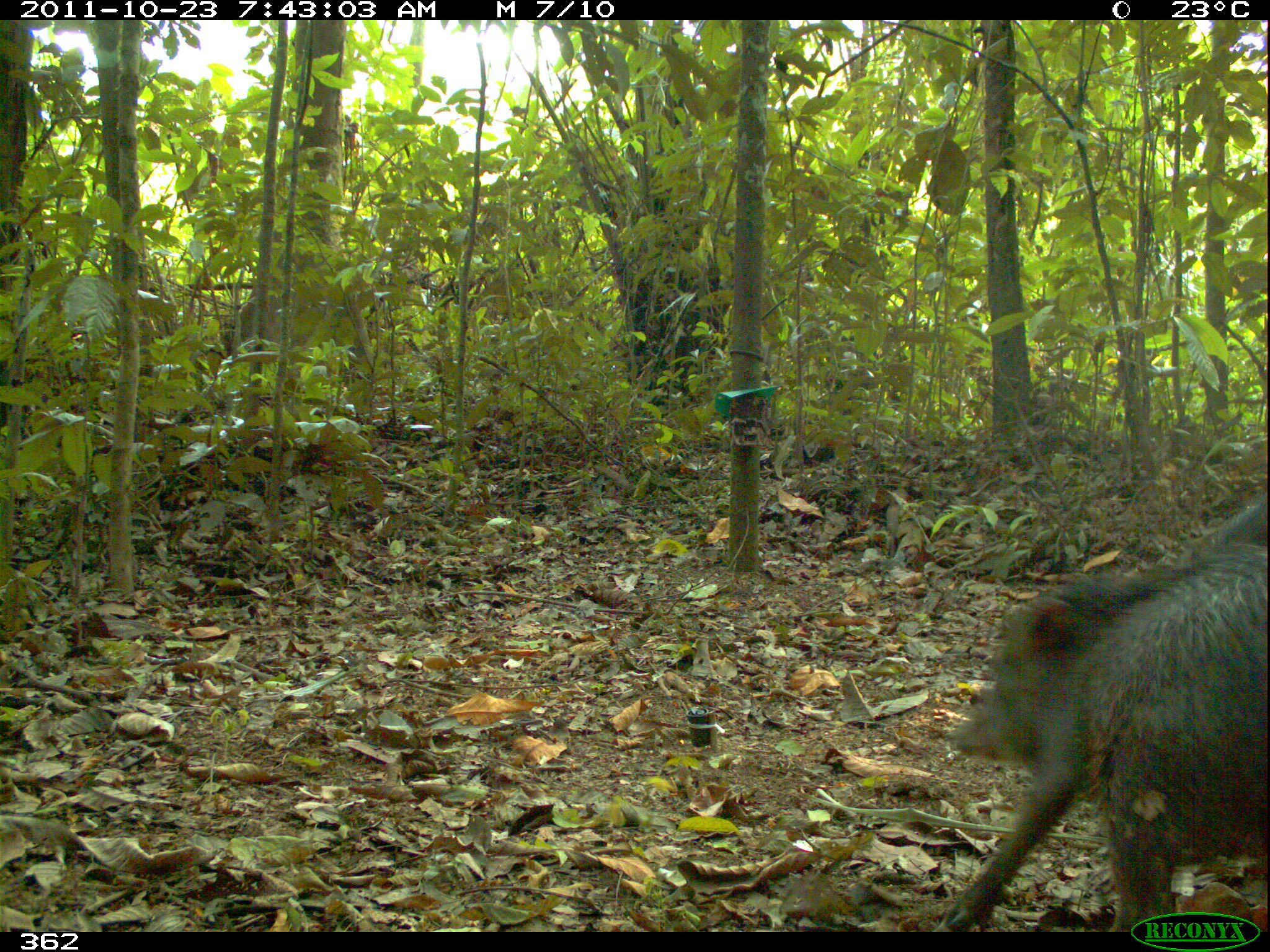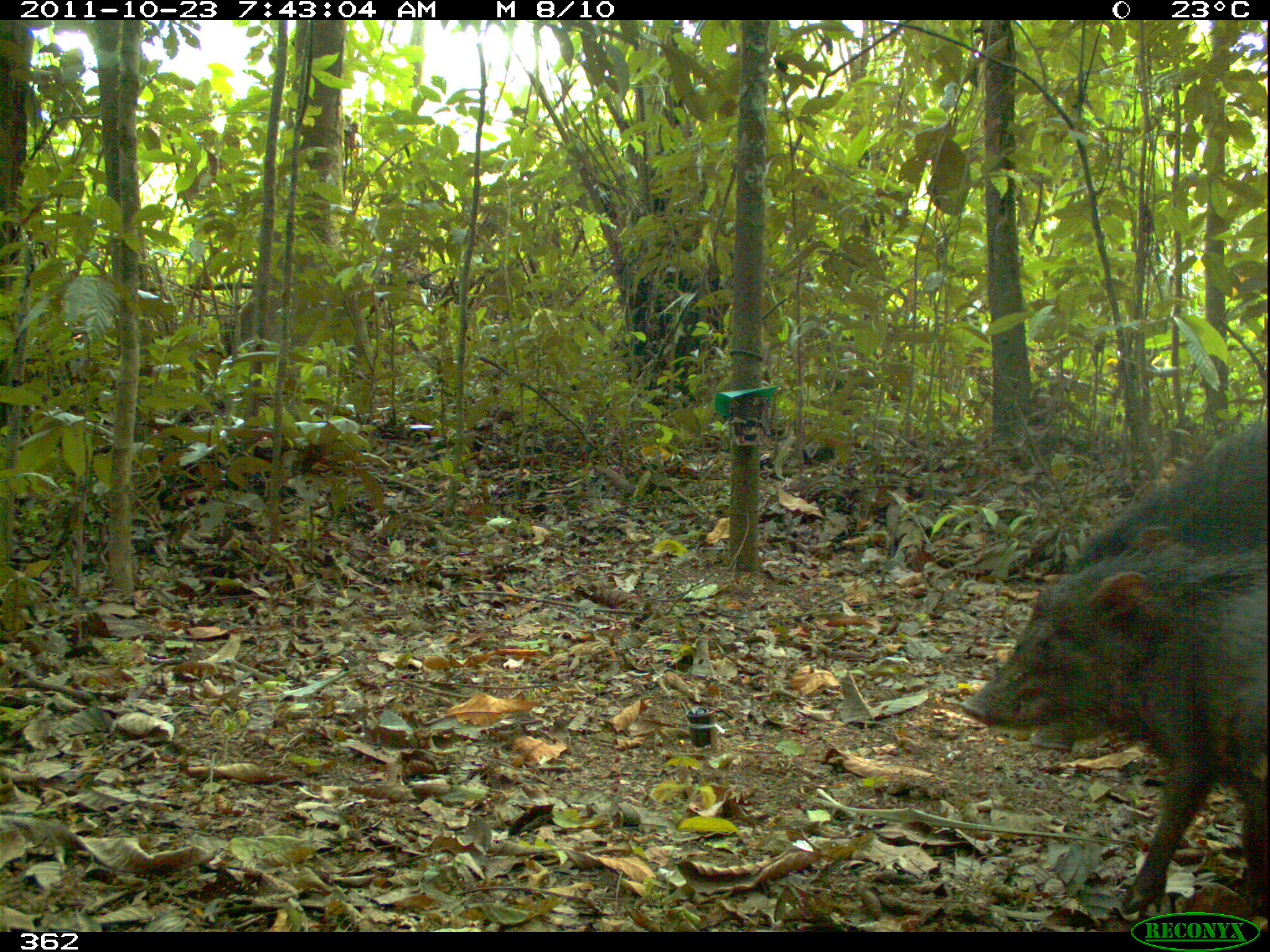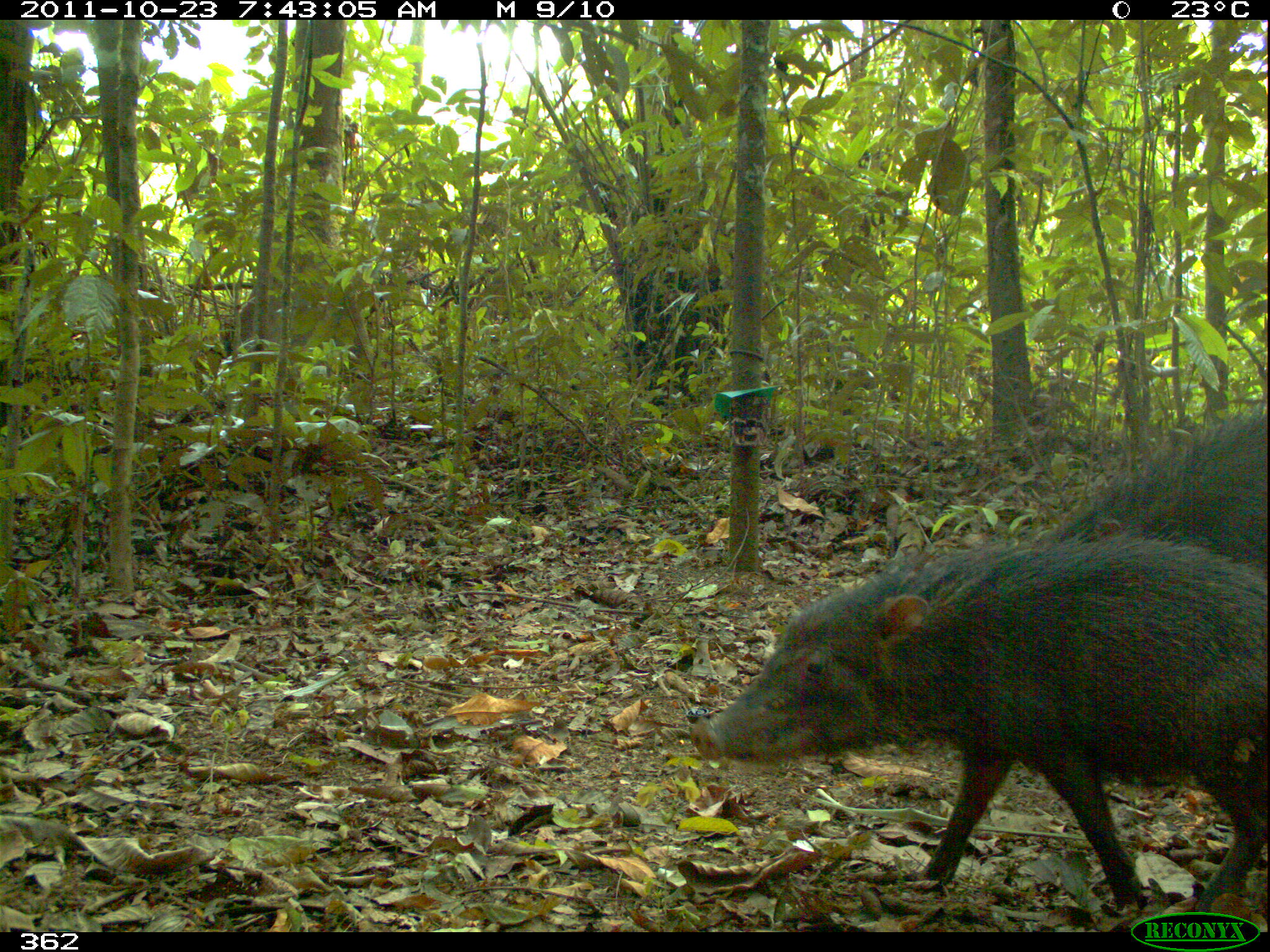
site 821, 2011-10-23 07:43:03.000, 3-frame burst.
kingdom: Animalia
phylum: Chordata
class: Mammalia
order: Artiodactyla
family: Tayassuidae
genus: Tayassu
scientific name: Tayassu pecari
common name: white-lipped peccary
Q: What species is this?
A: Tayassu pecari (white-lipped peccary).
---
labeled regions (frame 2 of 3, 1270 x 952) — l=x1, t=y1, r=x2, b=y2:
tayassu pecari: l=960, t=550, r=1270, b=925; l=1028, t=413, r=1270, b=766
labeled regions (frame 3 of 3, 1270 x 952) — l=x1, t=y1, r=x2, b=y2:
tayassu pecari: l=691, t=530, r=1270, b=920; l=1054, t=406, r=1270, b=573